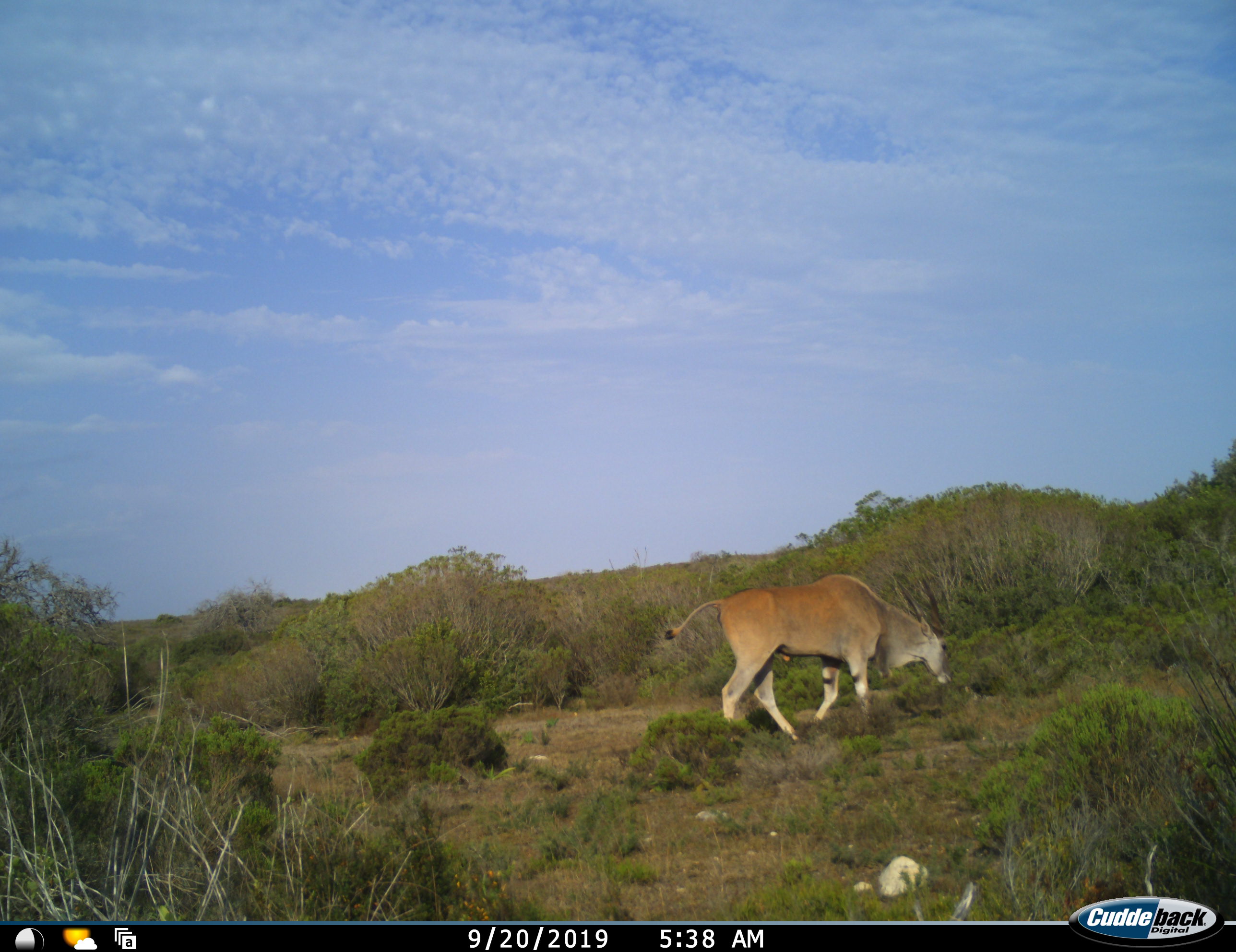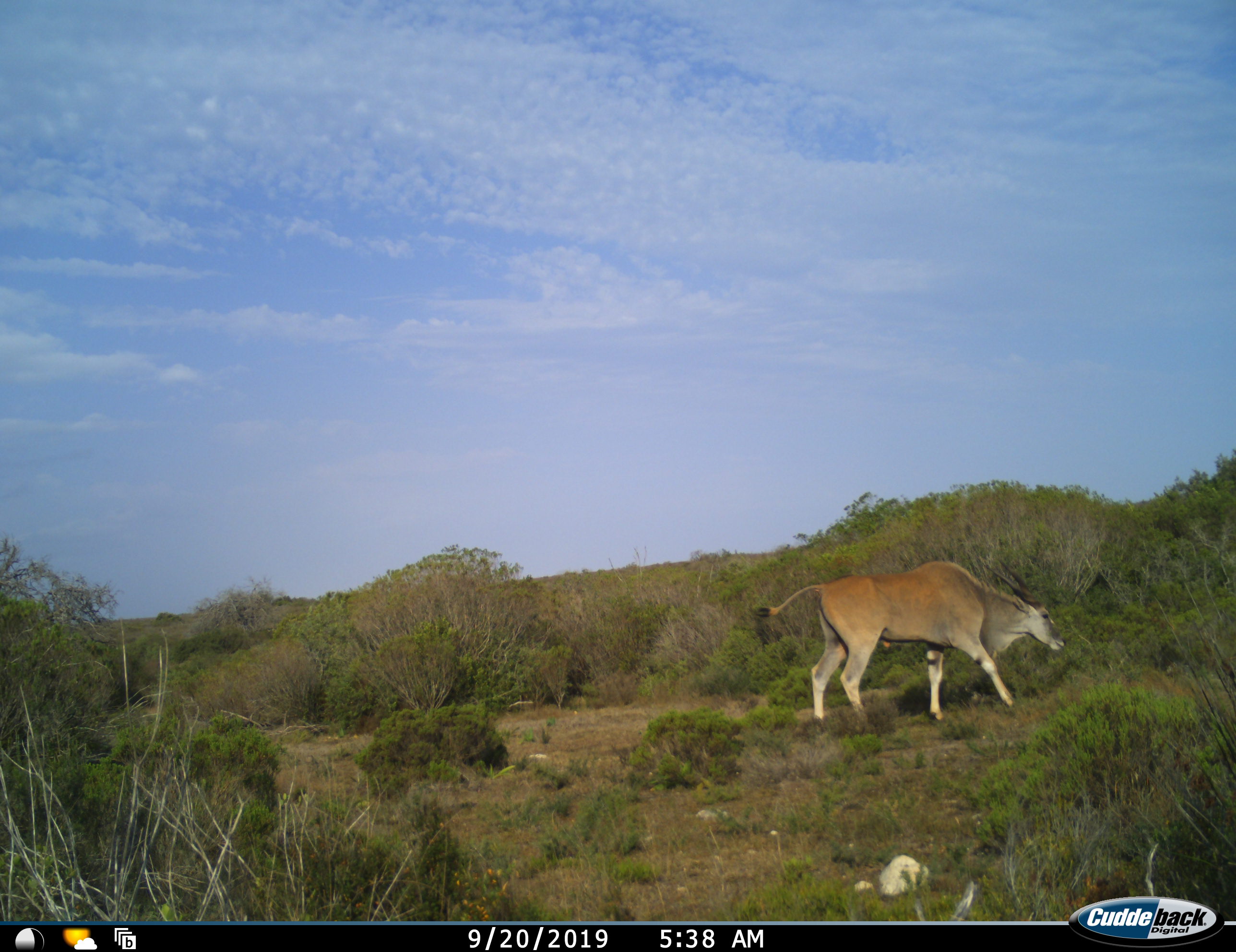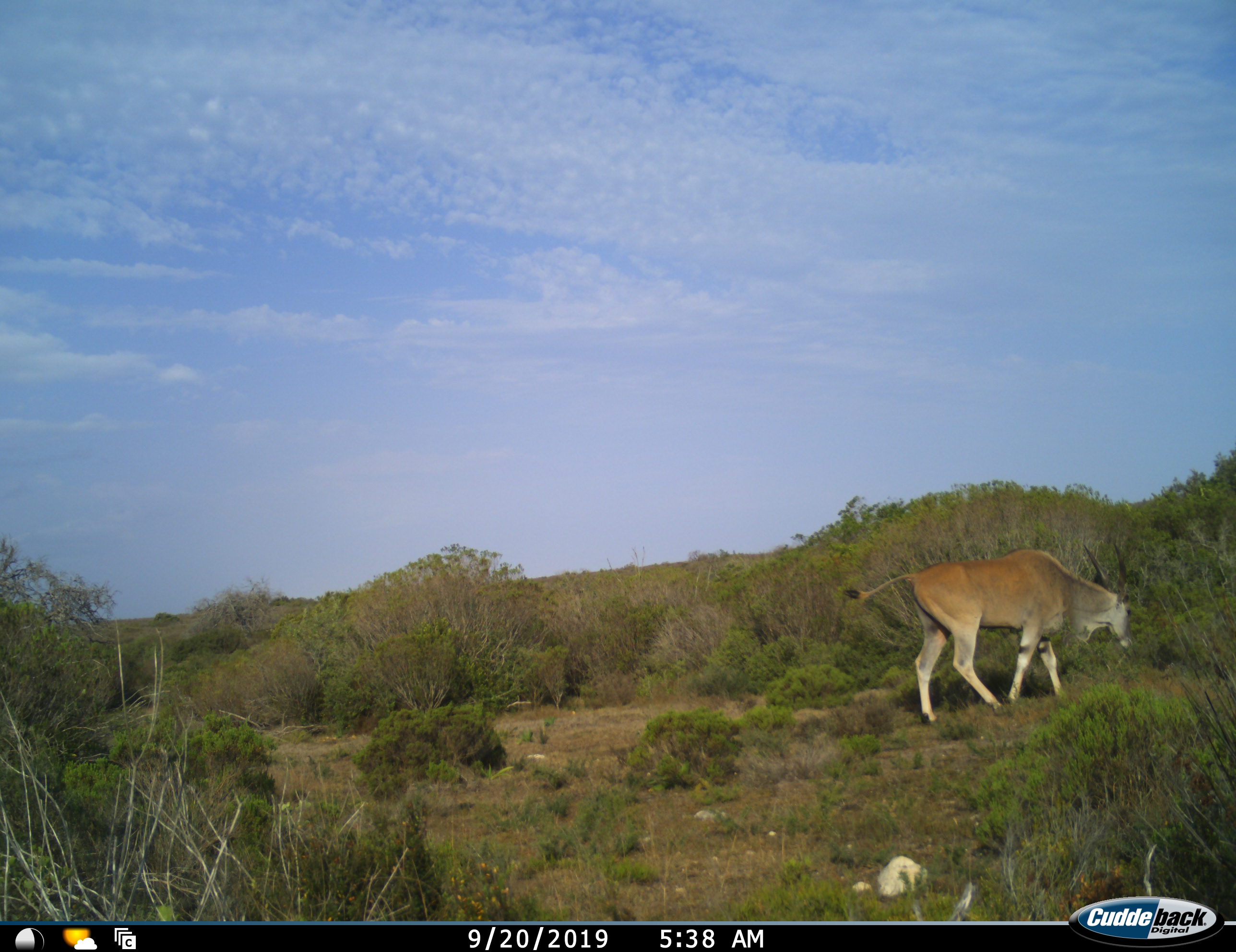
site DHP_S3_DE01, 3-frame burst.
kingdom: Animalia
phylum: Chordata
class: Mammalia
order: Artiodactyla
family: Bovidae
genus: Tragelaphus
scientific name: Tragelaphus oryx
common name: eland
Eland (Tragelaphus oryx), count 1. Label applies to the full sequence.